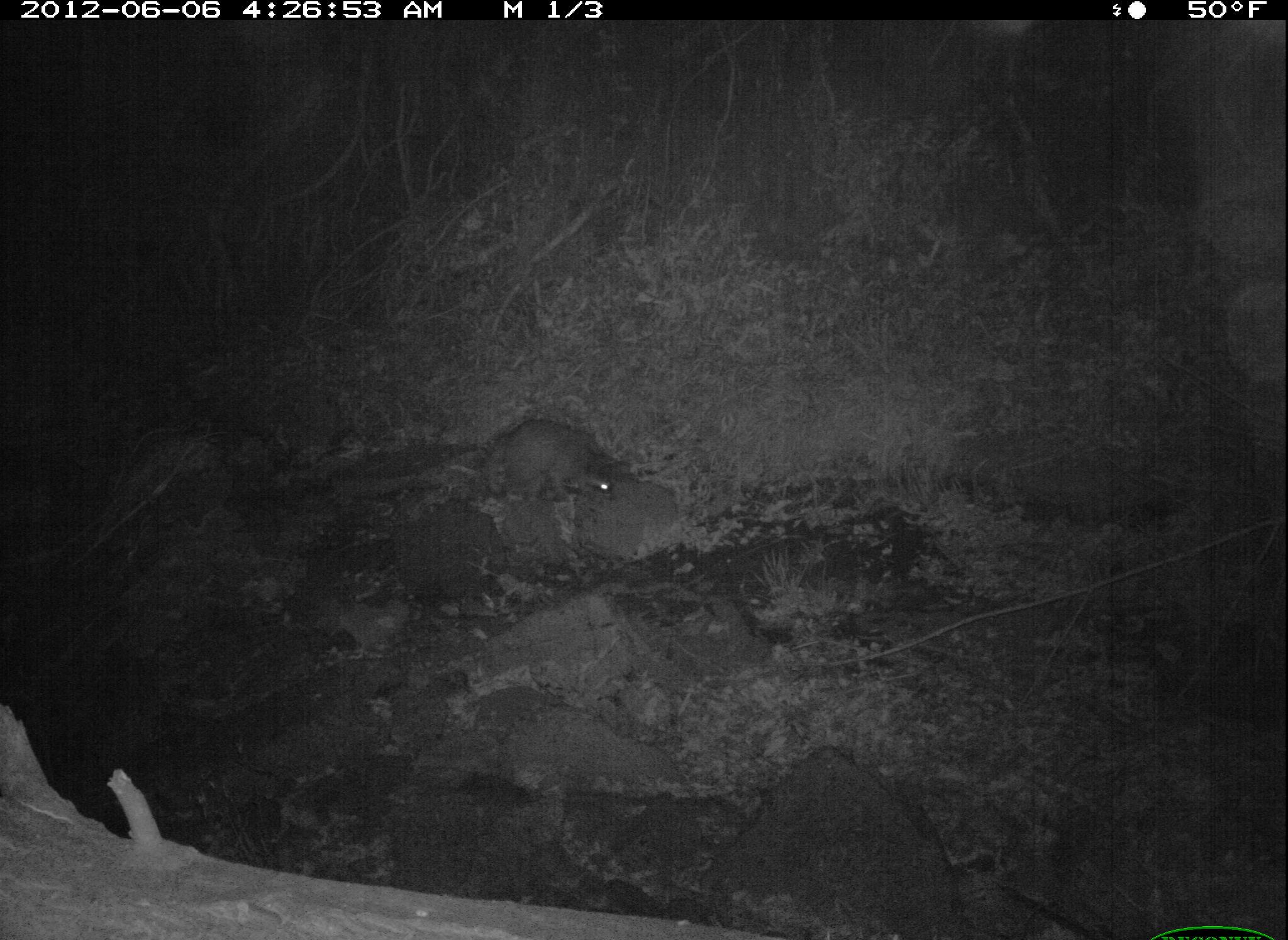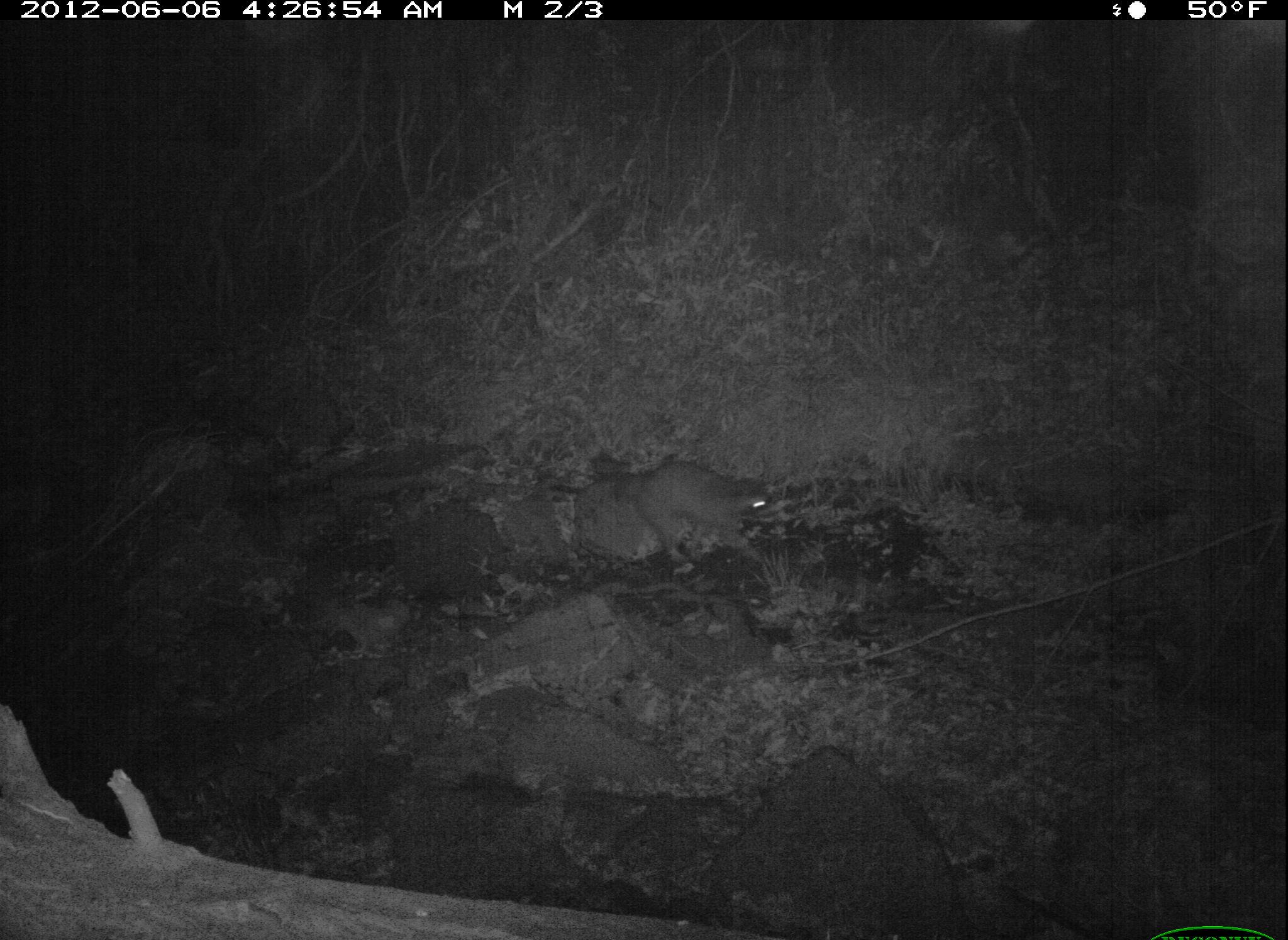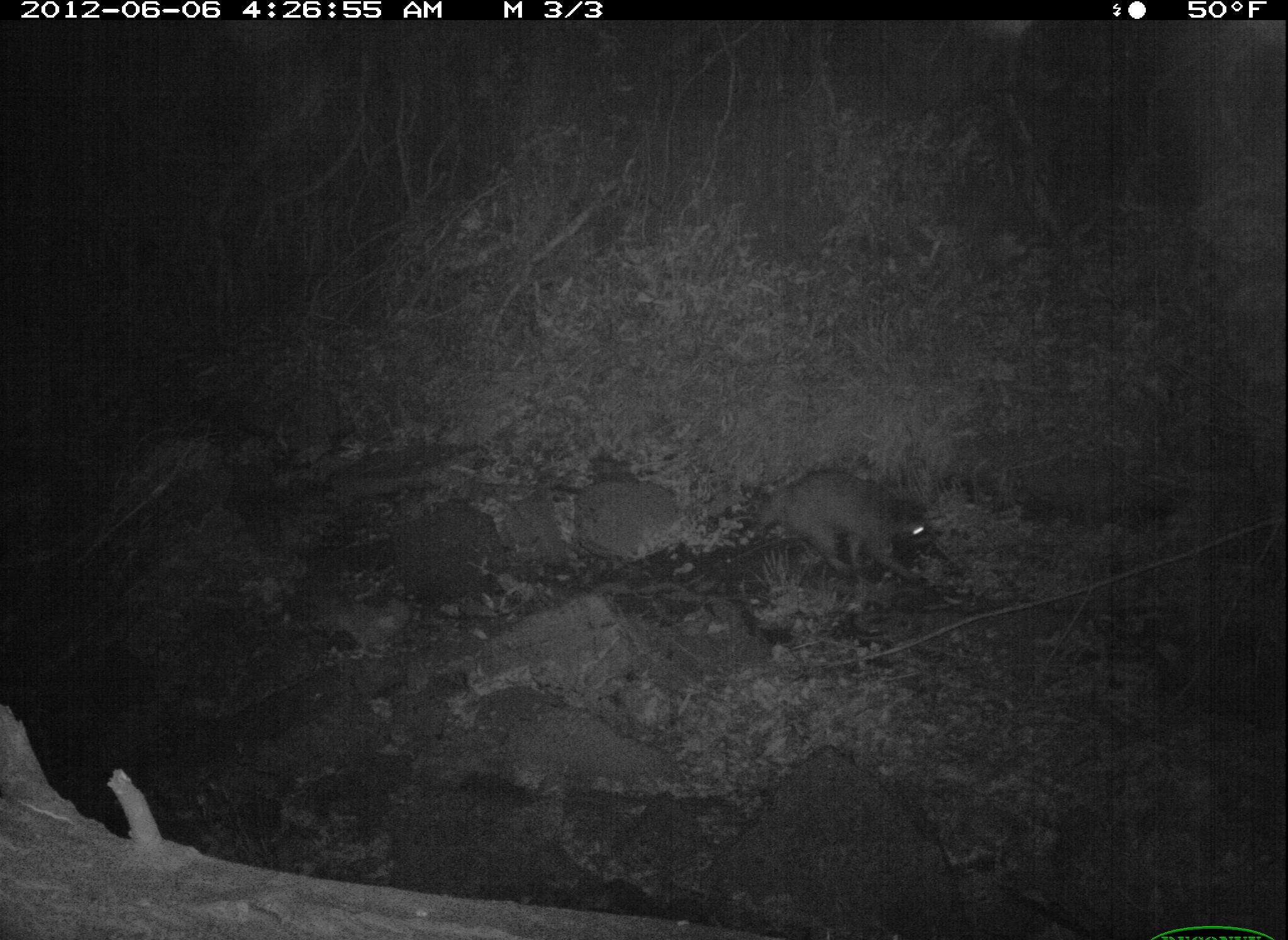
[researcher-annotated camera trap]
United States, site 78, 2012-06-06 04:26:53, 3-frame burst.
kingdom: Animalia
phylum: Chordata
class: Mammalia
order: Carnivora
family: Procyonidae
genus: Procyon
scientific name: Procyon lotor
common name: raccoon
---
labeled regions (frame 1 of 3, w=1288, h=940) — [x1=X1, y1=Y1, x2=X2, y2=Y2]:
raccoon: [x1=486, y1=414, x2=630, y2=514]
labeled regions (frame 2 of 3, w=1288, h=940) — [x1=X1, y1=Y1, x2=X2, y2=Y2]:
raccoon: [x1=554, y1=449, x2=787, y2=575]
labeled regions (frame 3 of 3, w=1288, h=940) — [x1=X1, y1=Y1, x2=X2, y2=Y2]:
raccoon: [x1=745, y1=440, x2=958, y2=594]